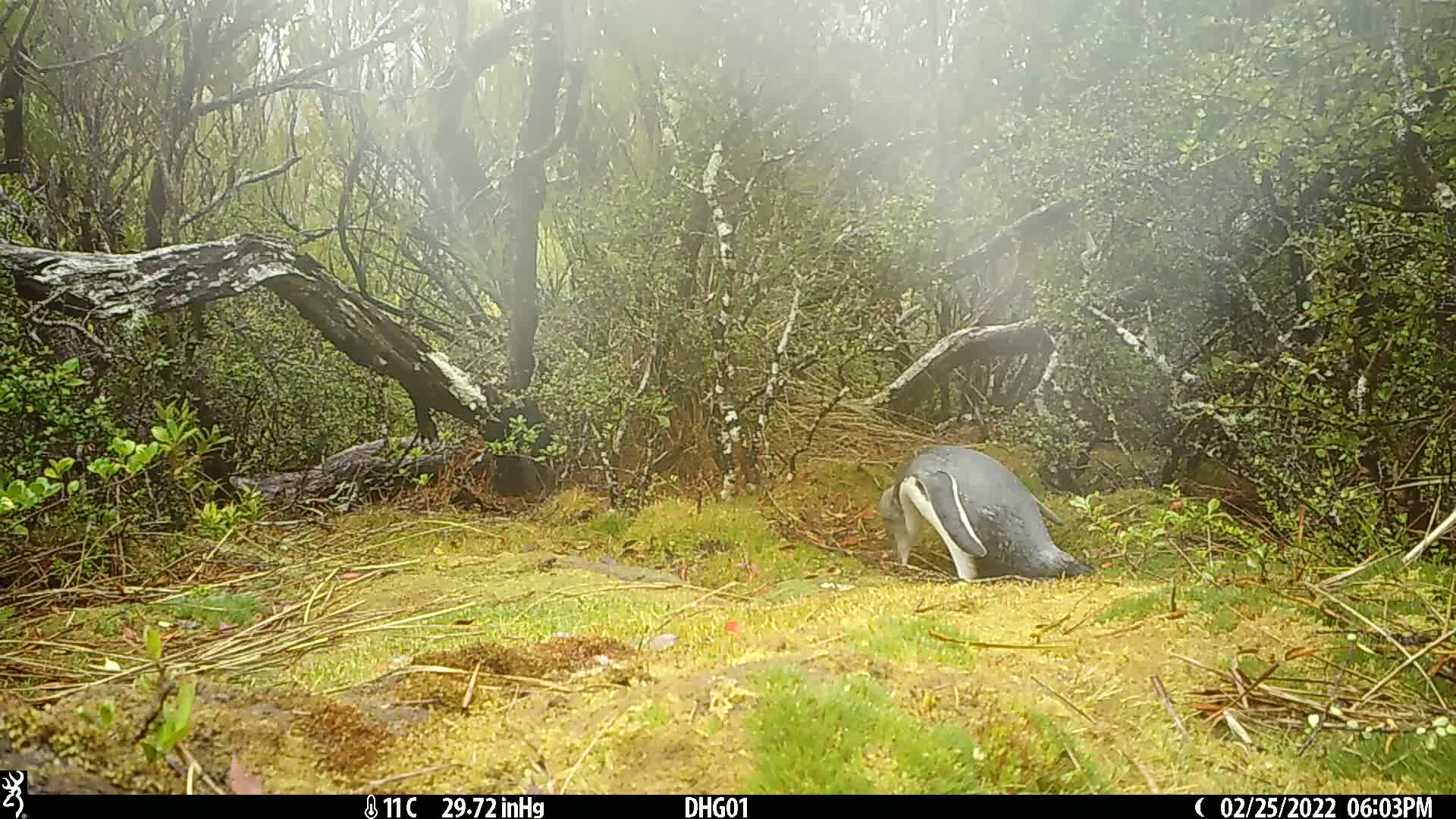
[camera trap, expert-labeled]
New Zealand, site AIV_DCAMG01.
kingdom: Animalia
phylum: Chordata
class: Aves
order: Sphenisciformes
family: Spheniscidae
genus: Megadyptes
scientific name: Megadyptes antipodes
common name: yellow-eyed penguin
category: yellow eyed penguin